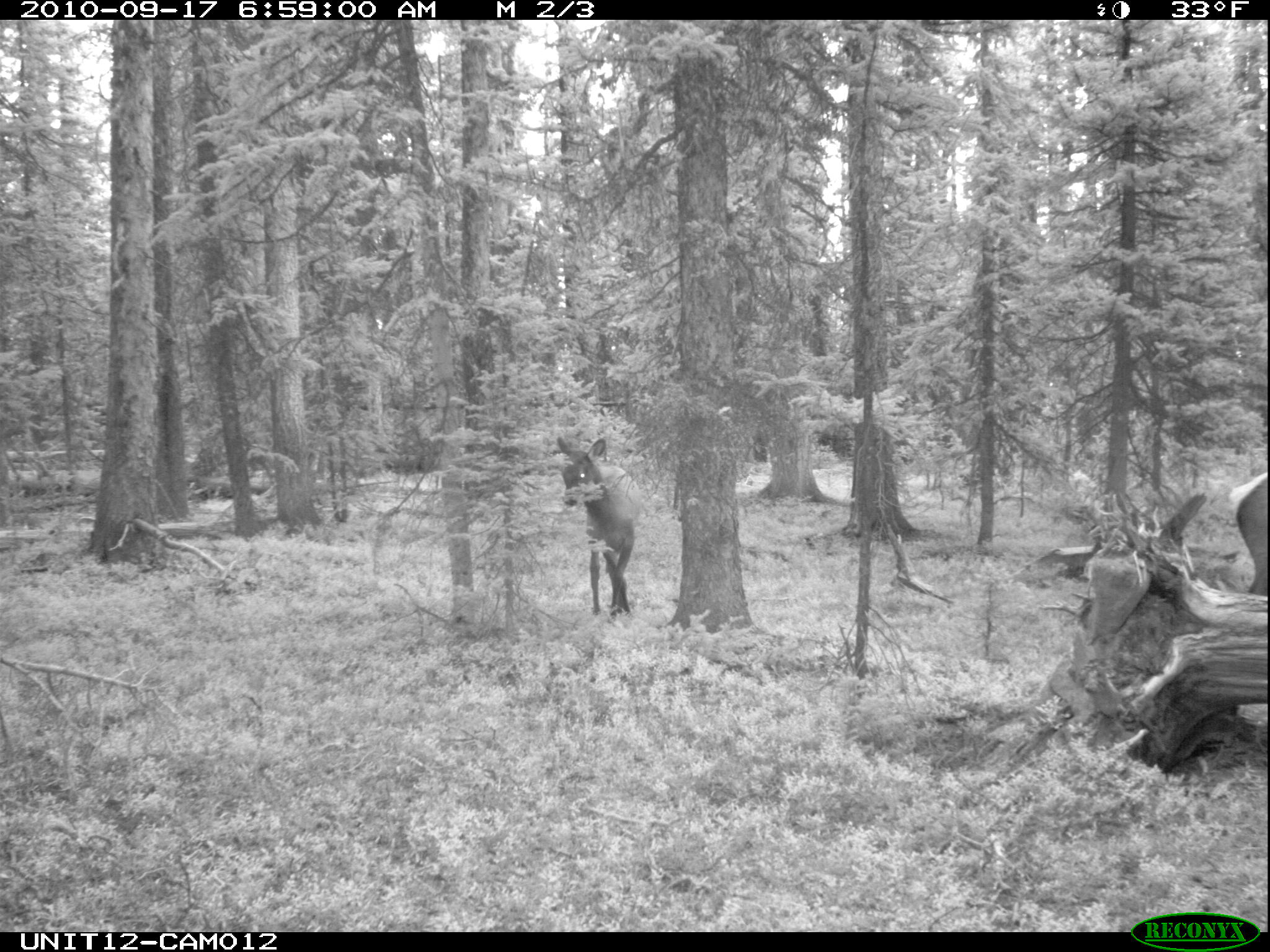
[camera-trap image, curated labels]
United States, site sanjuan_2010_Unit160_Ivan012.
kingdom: Animalia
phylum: Chordata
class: Mammalia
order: Artiodactyla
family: Cervidae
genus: Cervus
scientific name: Cervus elaphus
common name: red deer